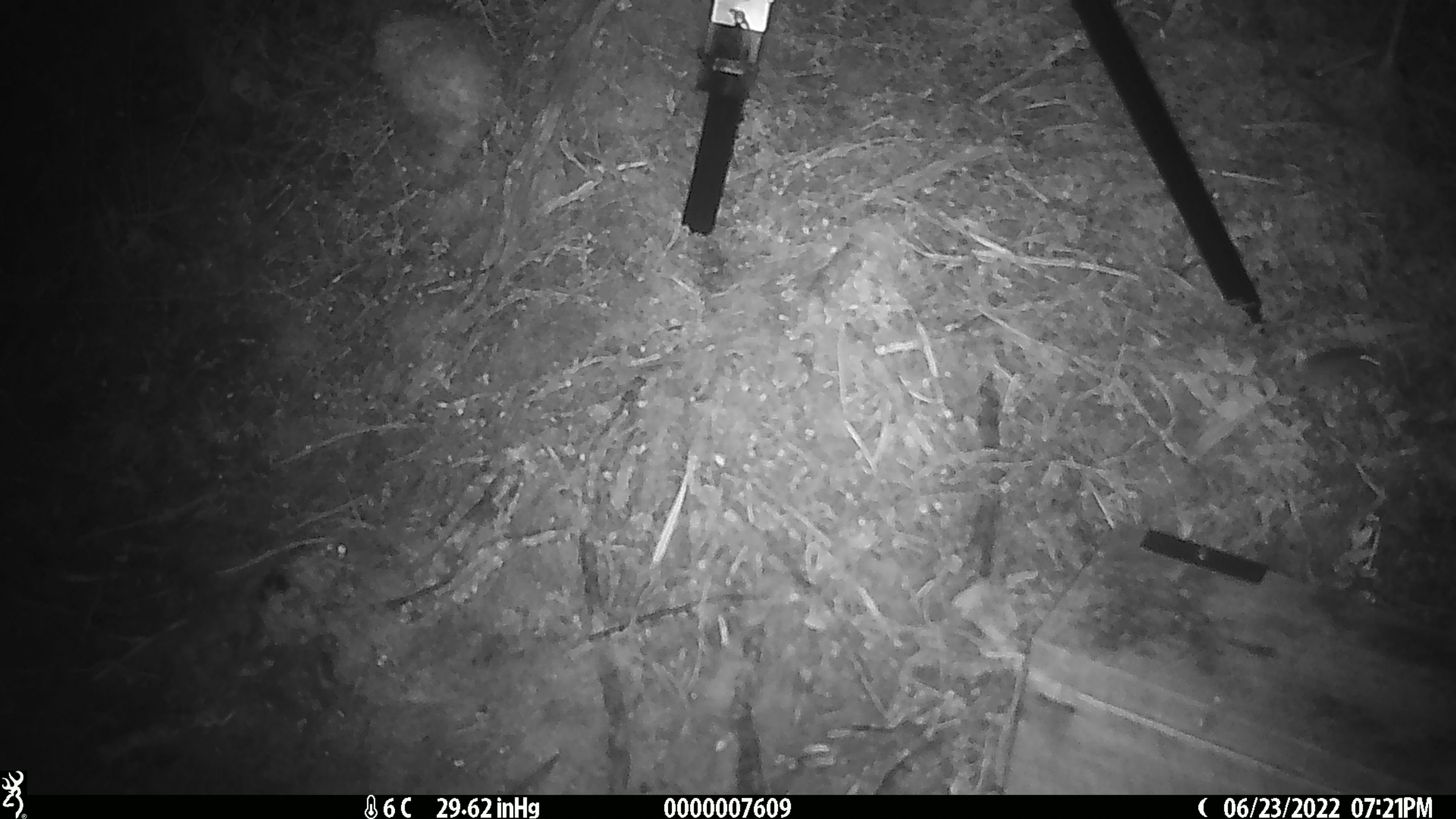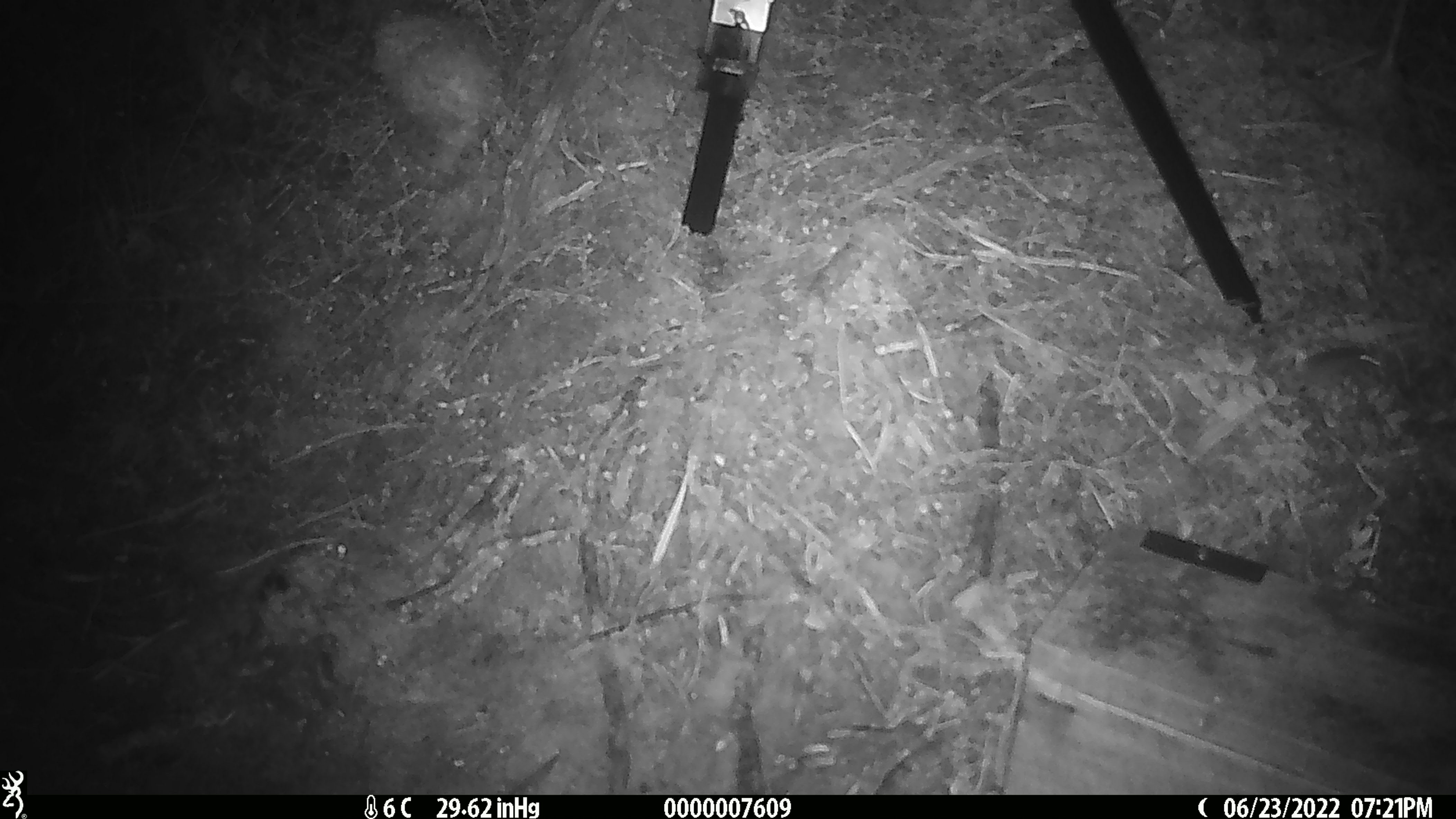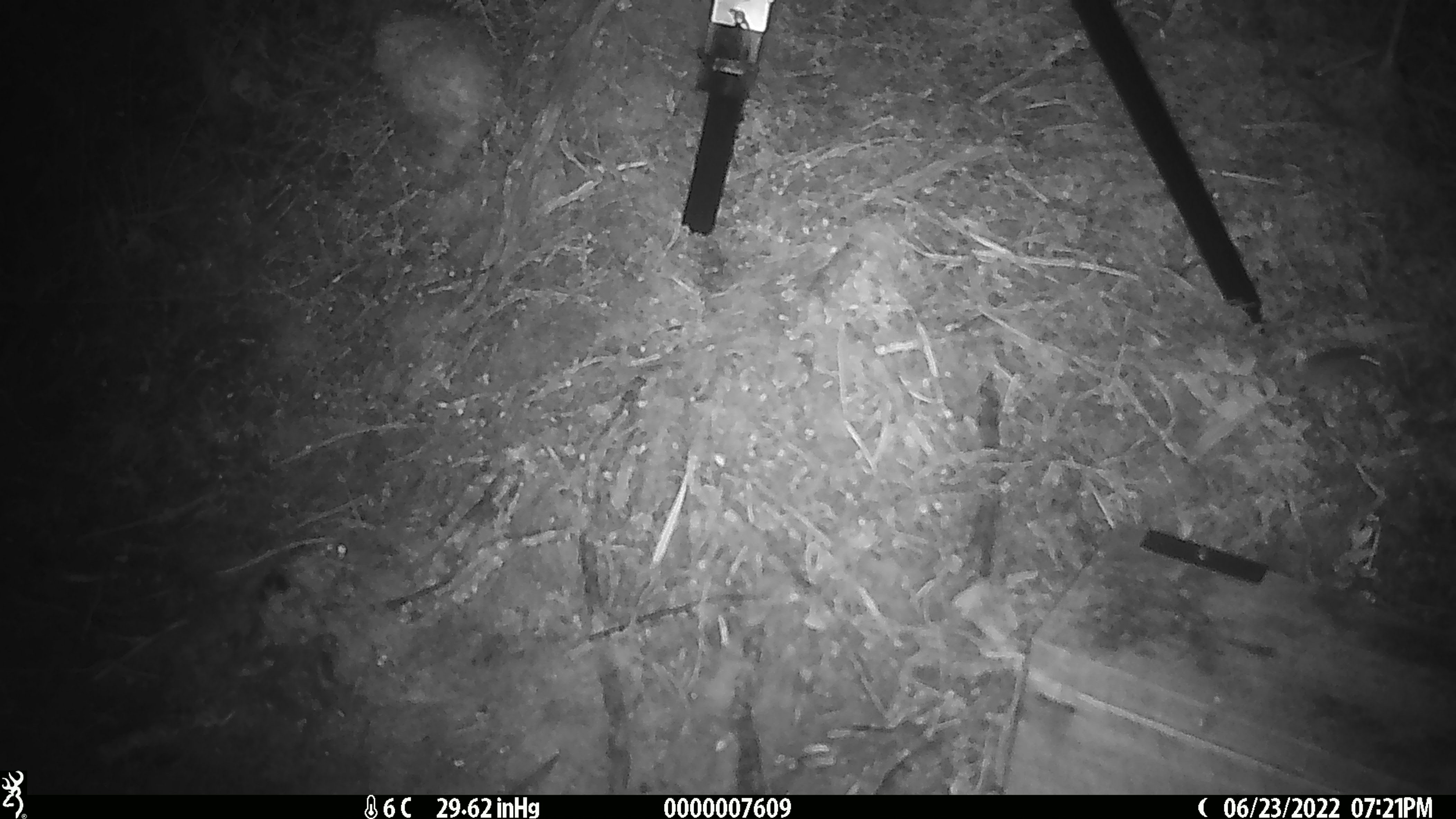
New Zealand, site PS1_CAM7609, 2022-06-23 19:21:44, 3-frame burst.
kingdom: Animalia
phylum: Chordata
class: Mammalia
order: Rodentia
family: Muridae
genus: Mus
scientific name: Mus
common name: mouse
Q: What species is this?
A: Mouse (Mus).